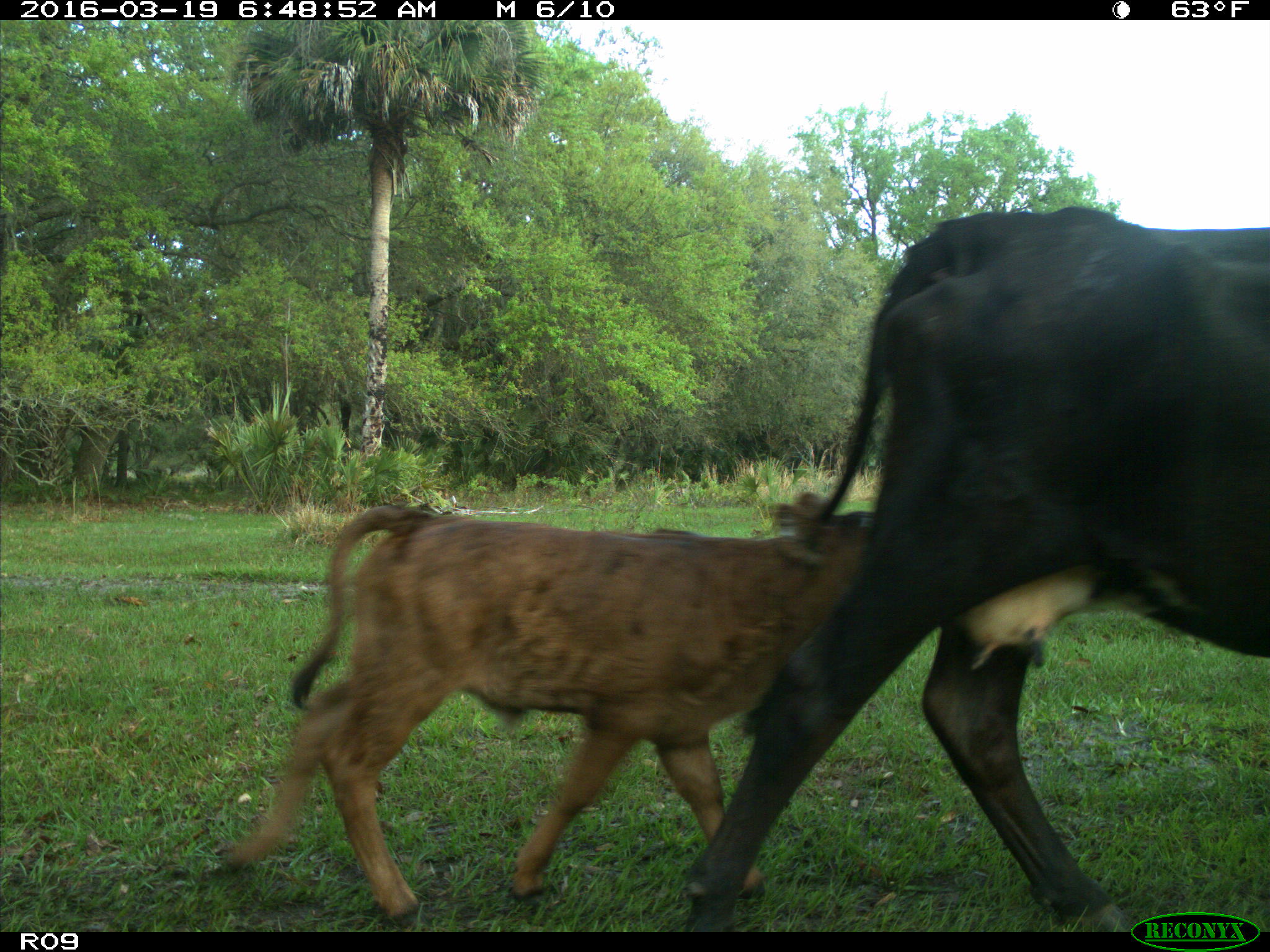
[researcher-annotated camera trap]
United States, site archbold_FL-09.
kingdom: Animalia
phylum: Chordata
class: Mammalia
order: Artiodactyla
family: Bovidae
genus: Bos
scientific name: Bos taurus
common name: domestic cow